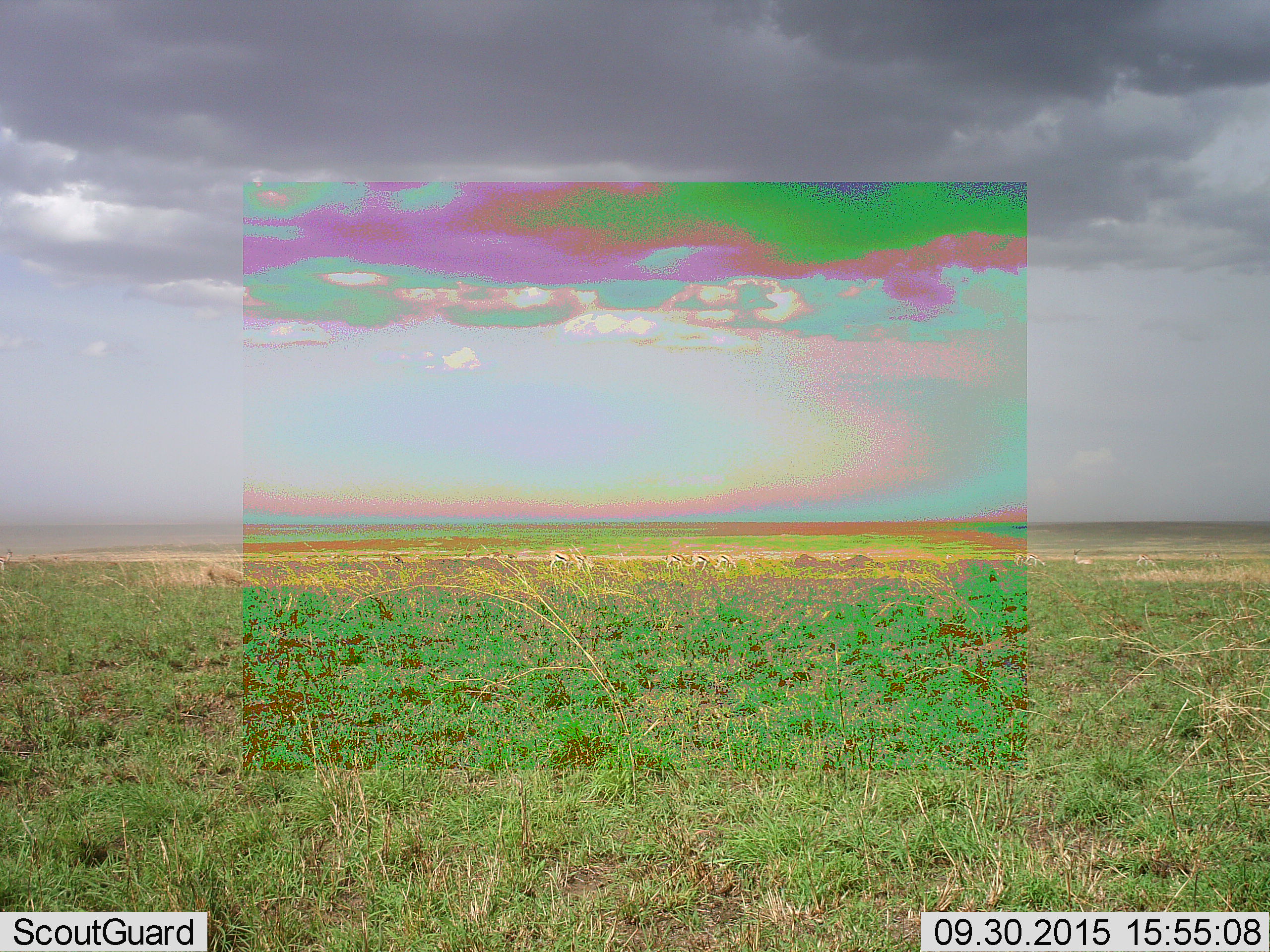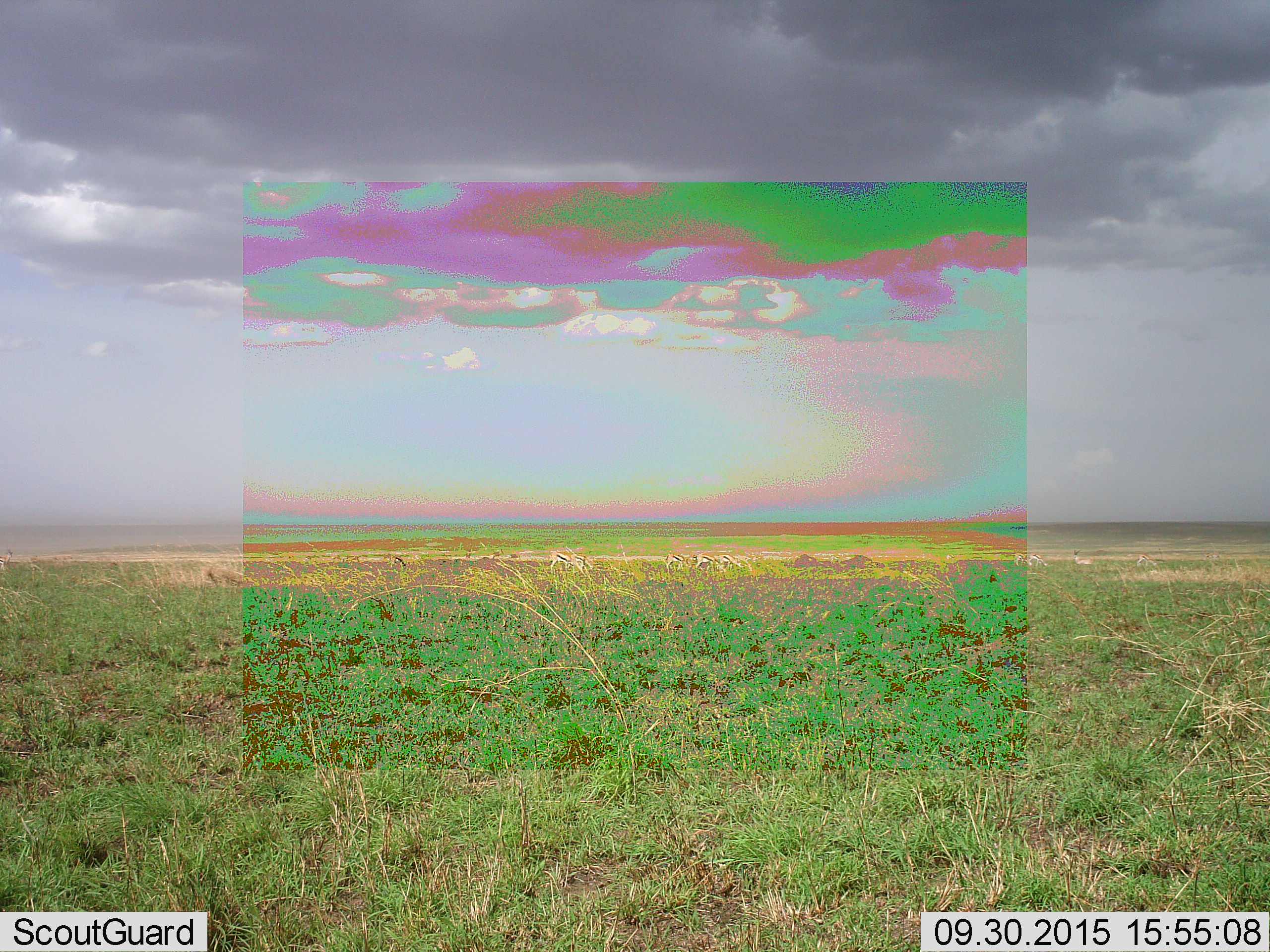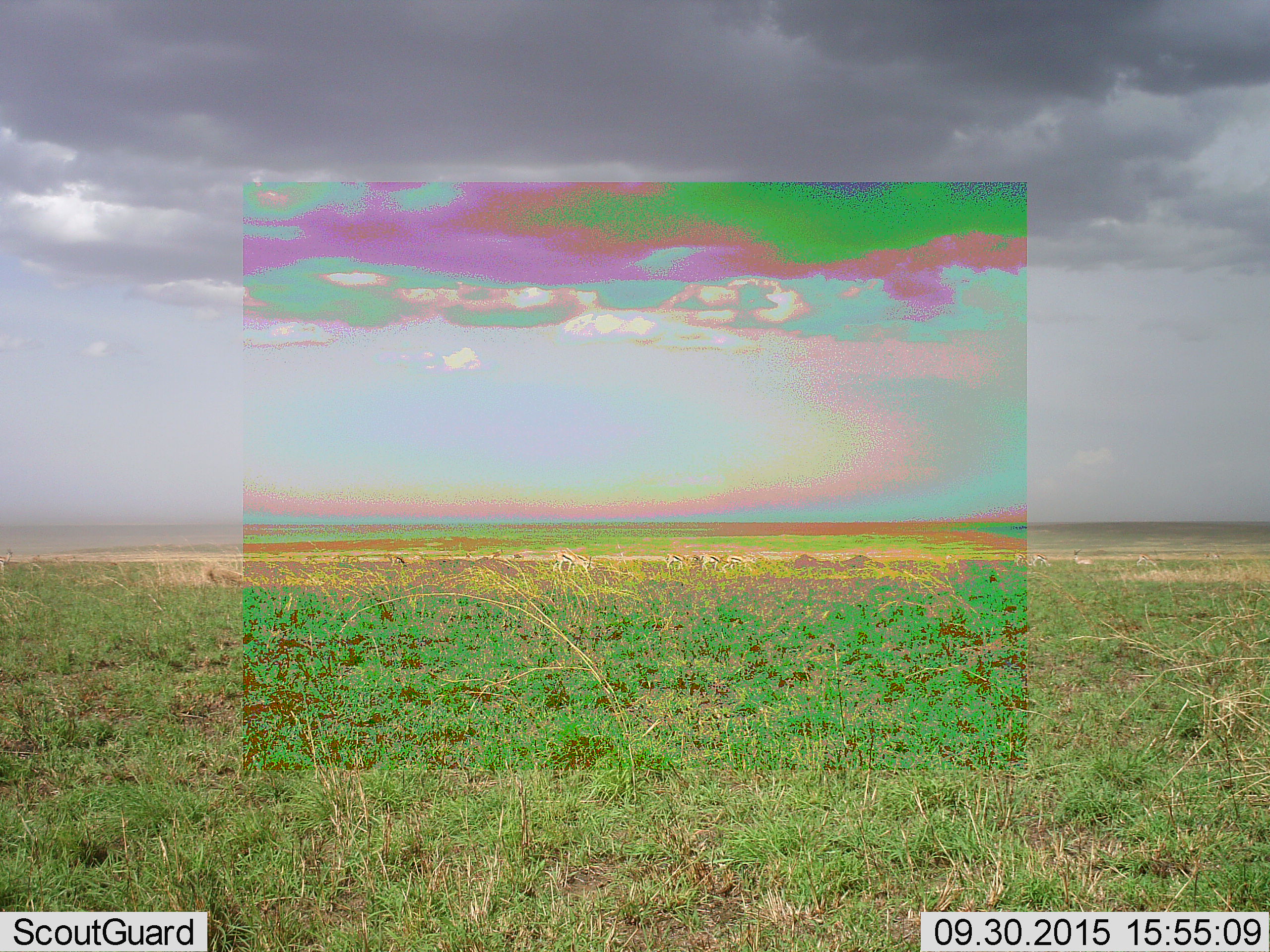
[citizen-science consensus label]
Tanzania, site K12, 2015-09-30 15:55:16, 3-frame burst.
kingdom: Animalia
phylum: Chordata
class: Mammalia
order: Artiodactyla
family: Bovidae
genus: Eudorcas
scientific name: Eudorcas thomsonii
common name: thomson's gazelle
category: gazellethomsons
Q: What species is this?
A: Gazellethomsons (thomson's gazelle) (Eudorcas thomsonii).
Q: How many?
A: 9.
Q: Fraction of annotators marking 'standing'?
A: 40%.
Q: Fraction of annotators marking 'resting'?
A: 20%.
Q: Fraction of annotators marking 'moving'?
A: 40%.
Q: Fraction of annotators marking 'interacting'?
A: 0%.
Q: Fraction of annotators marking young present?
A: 0%.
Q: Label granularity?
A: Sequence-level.